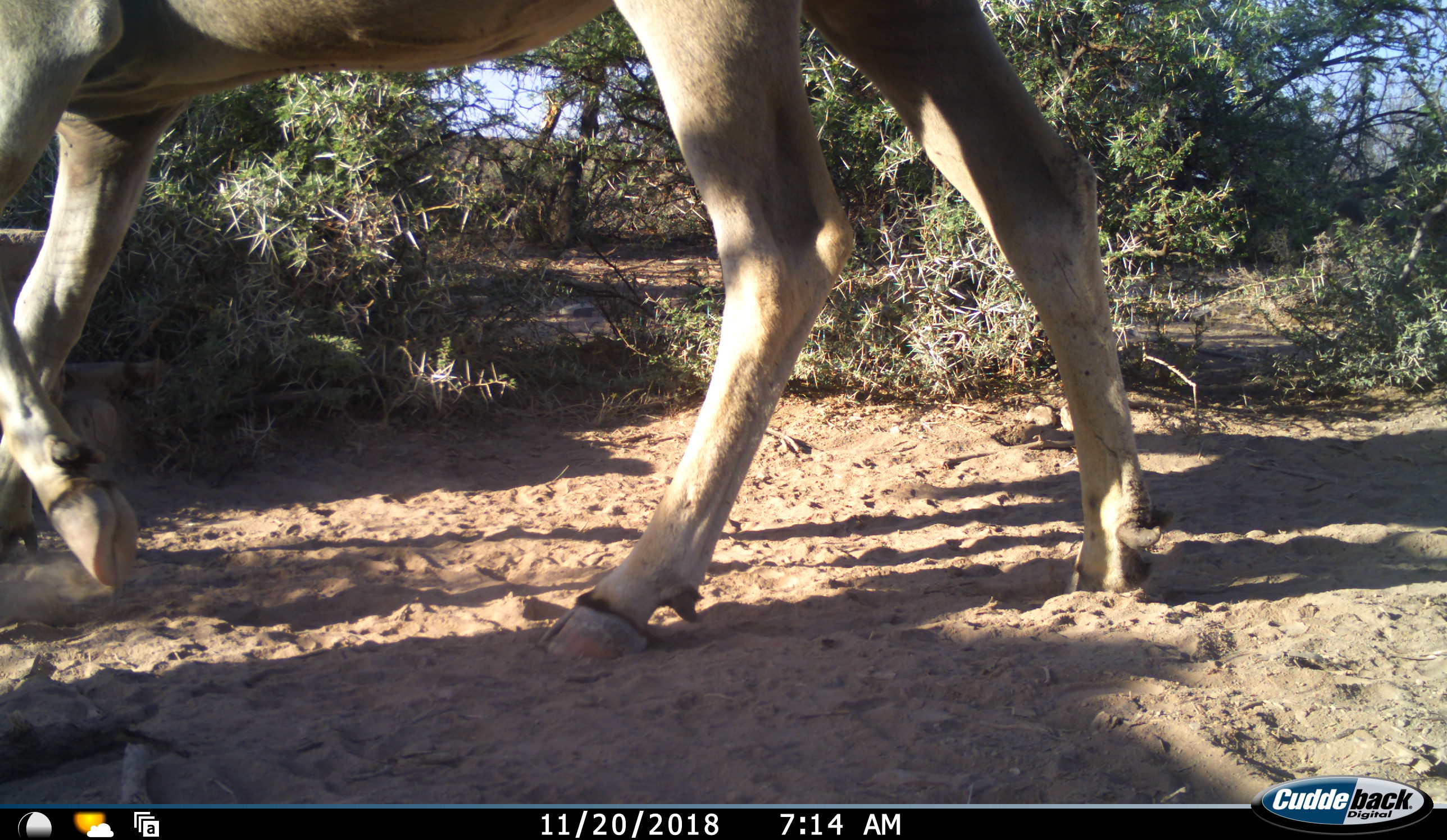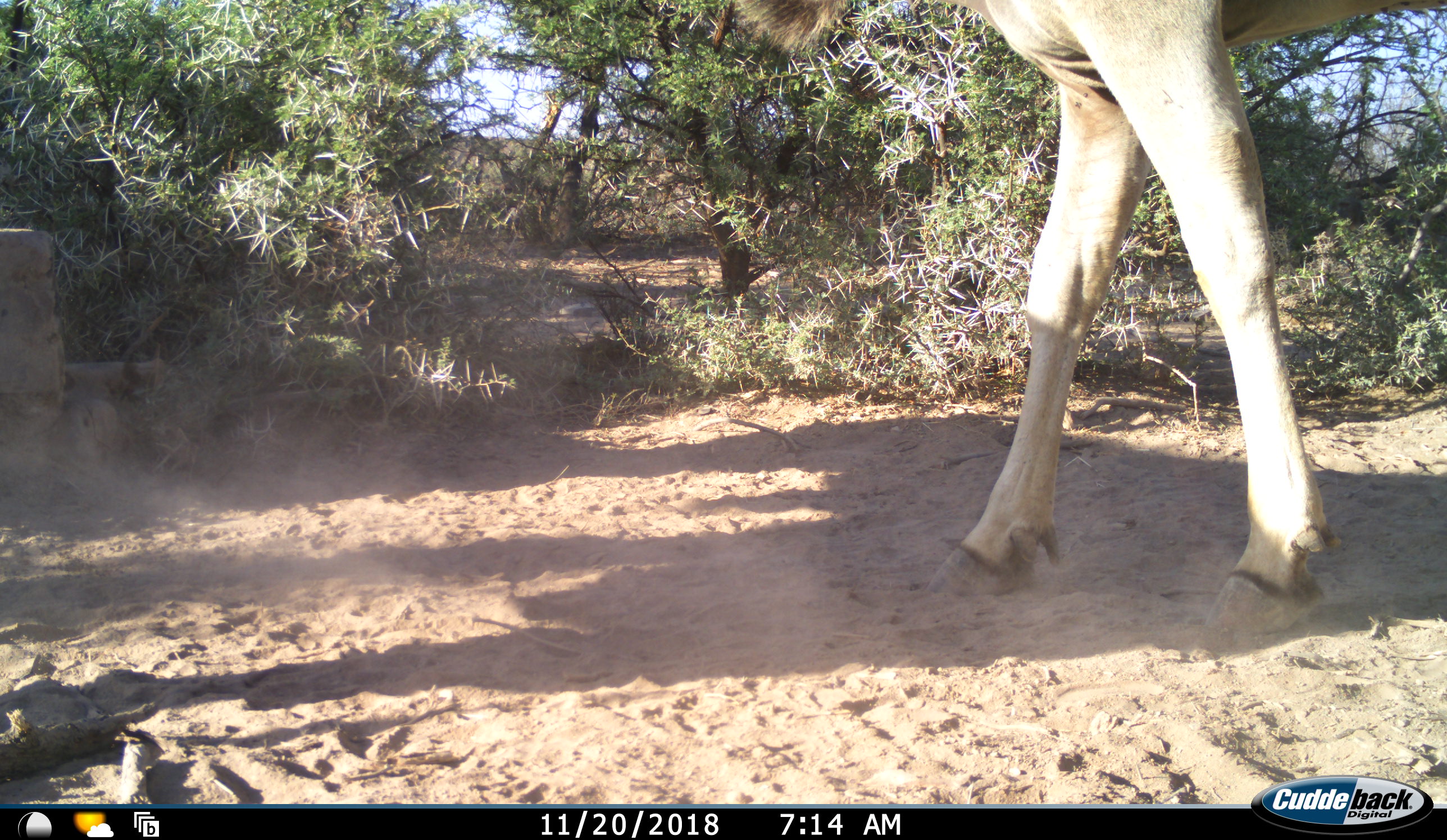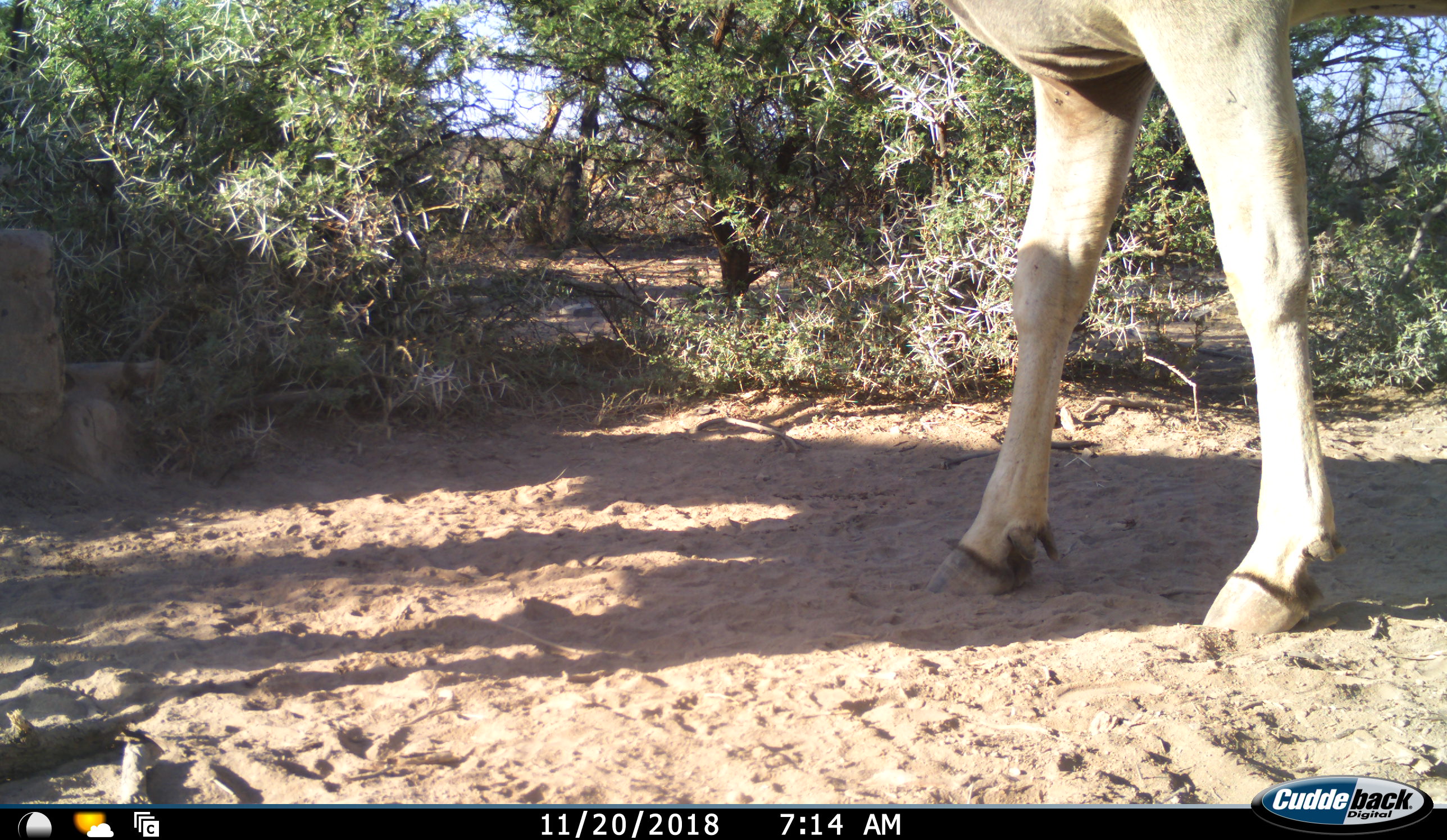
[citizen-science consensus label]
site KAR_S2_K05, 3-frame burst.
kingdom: Animalia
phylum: Chordata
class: Mammalia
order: Artiodactyla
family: Bovidae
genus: Tragelaphus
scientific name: Tragelaphus oryx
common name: eland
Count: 1.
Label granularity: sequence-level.